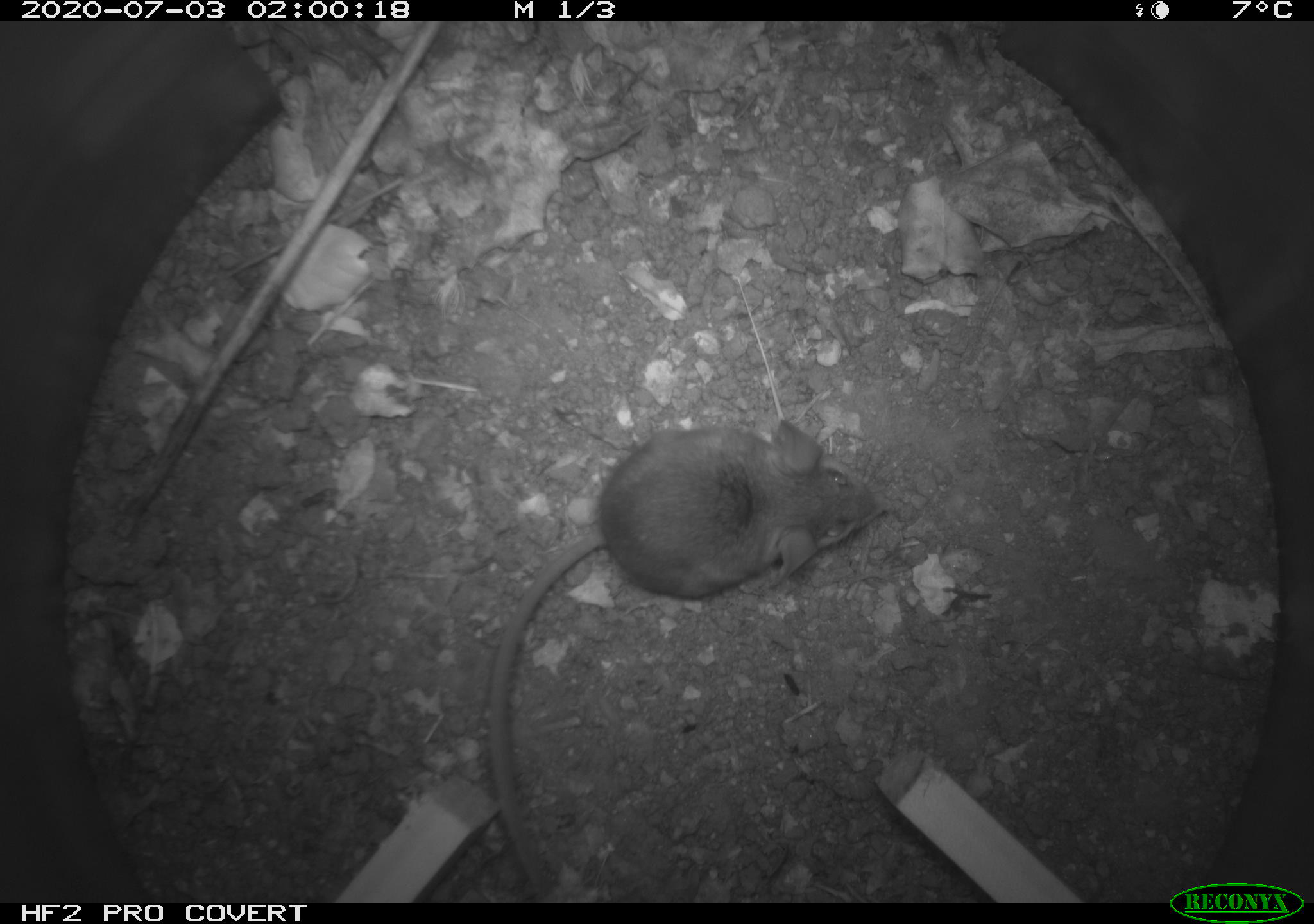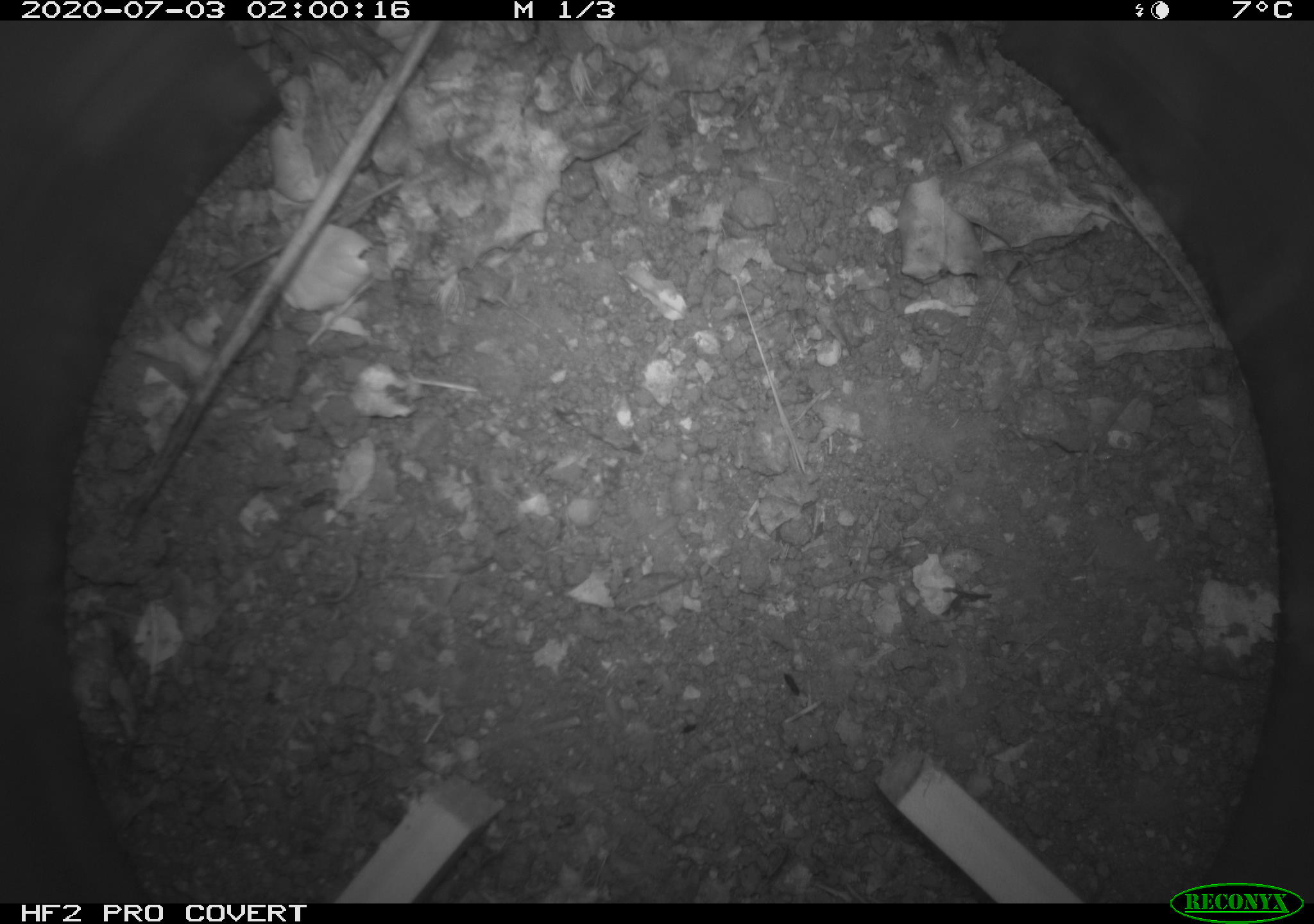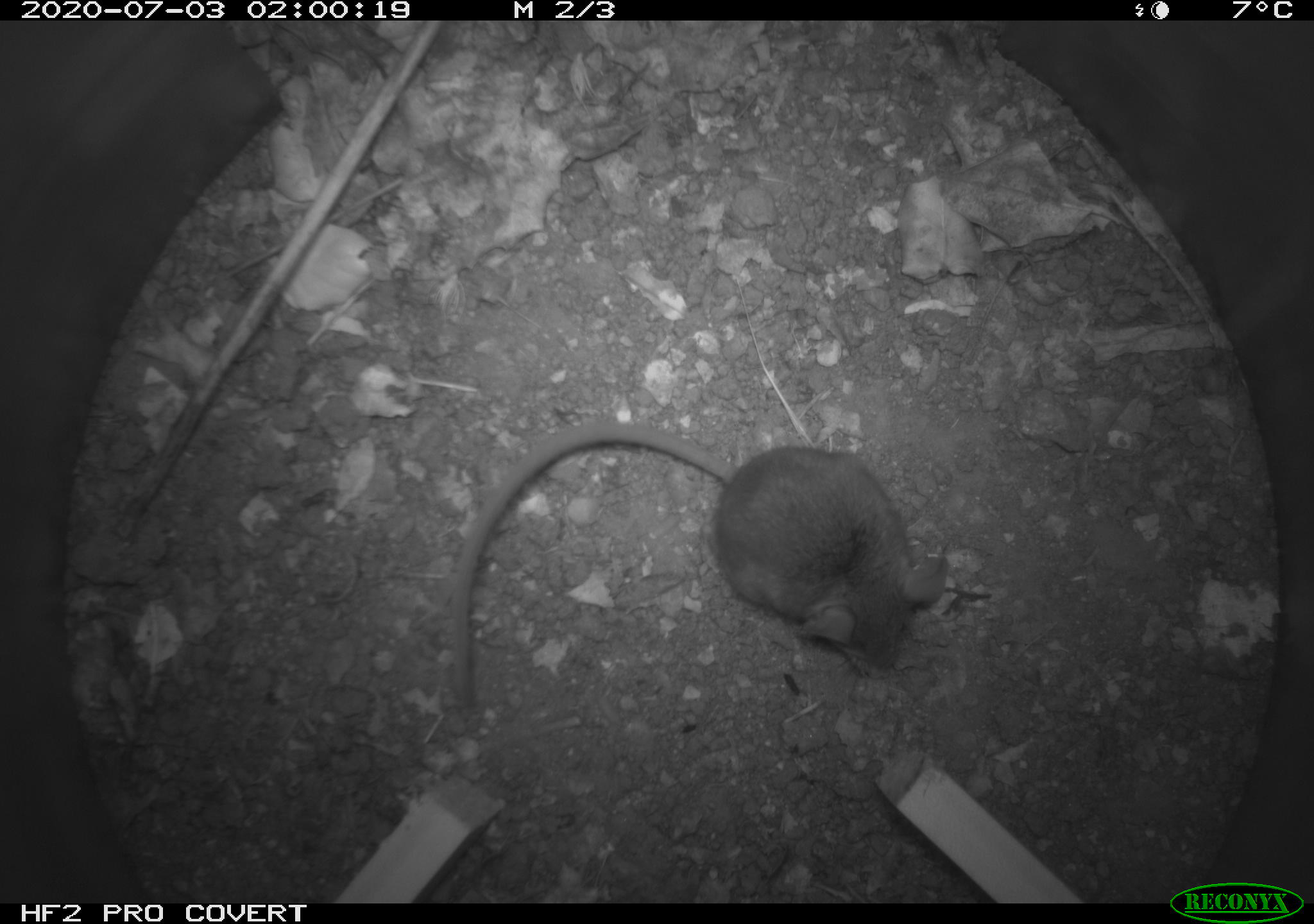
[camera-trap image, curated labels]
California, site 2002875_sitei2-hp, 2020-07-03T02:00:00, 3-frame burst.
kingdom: Animalia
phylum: Chordata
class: Mammalia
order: Rodentia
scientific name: Rodentia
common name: rodent